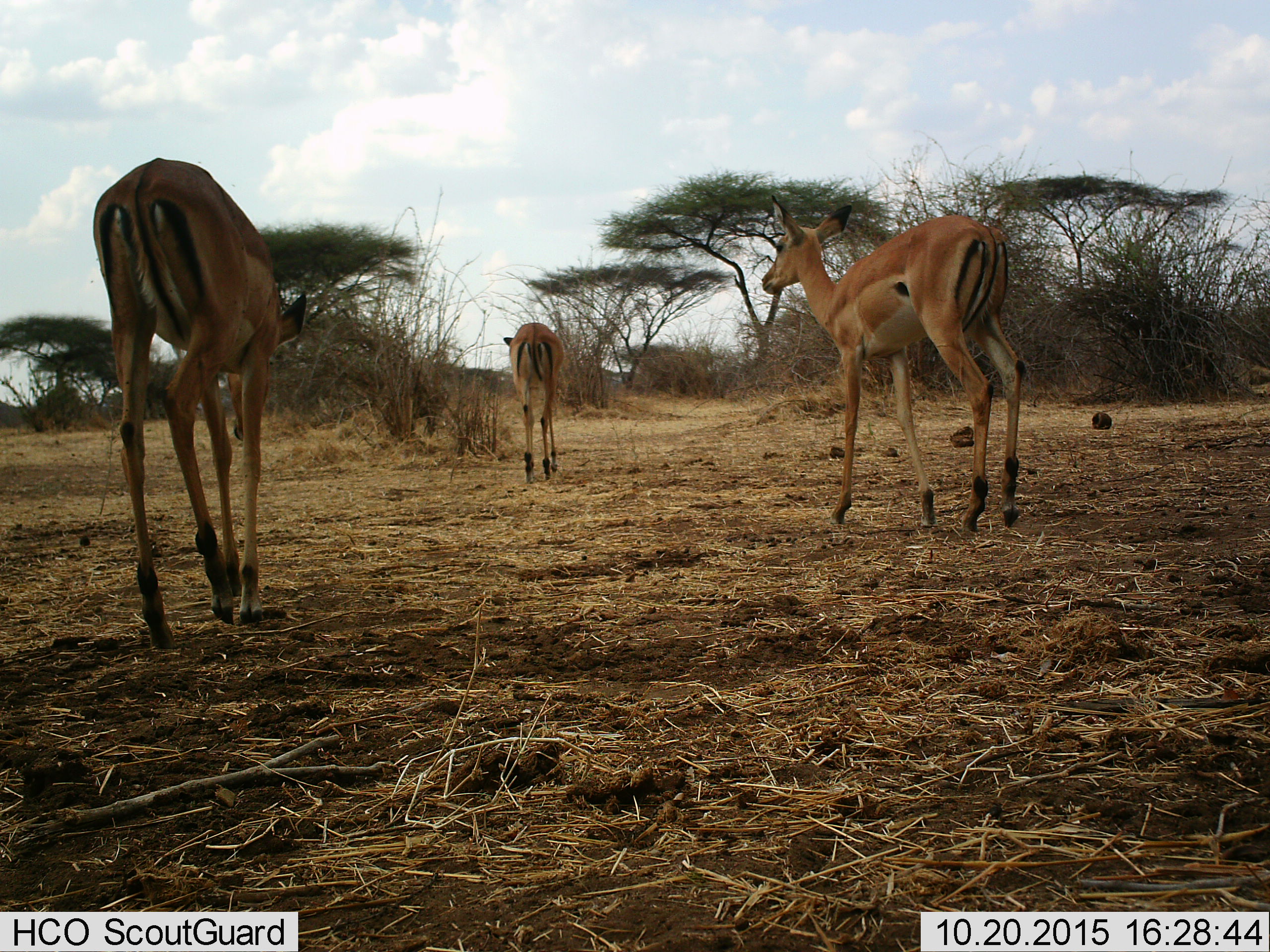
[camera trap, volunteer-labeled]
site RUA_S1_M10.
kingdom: Animalia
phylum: Chordata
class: Mammalia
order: Artiodactyla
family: Bovidae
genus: Aepyceros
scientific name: Aepyceros melampus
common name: impala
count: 3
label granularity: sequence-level